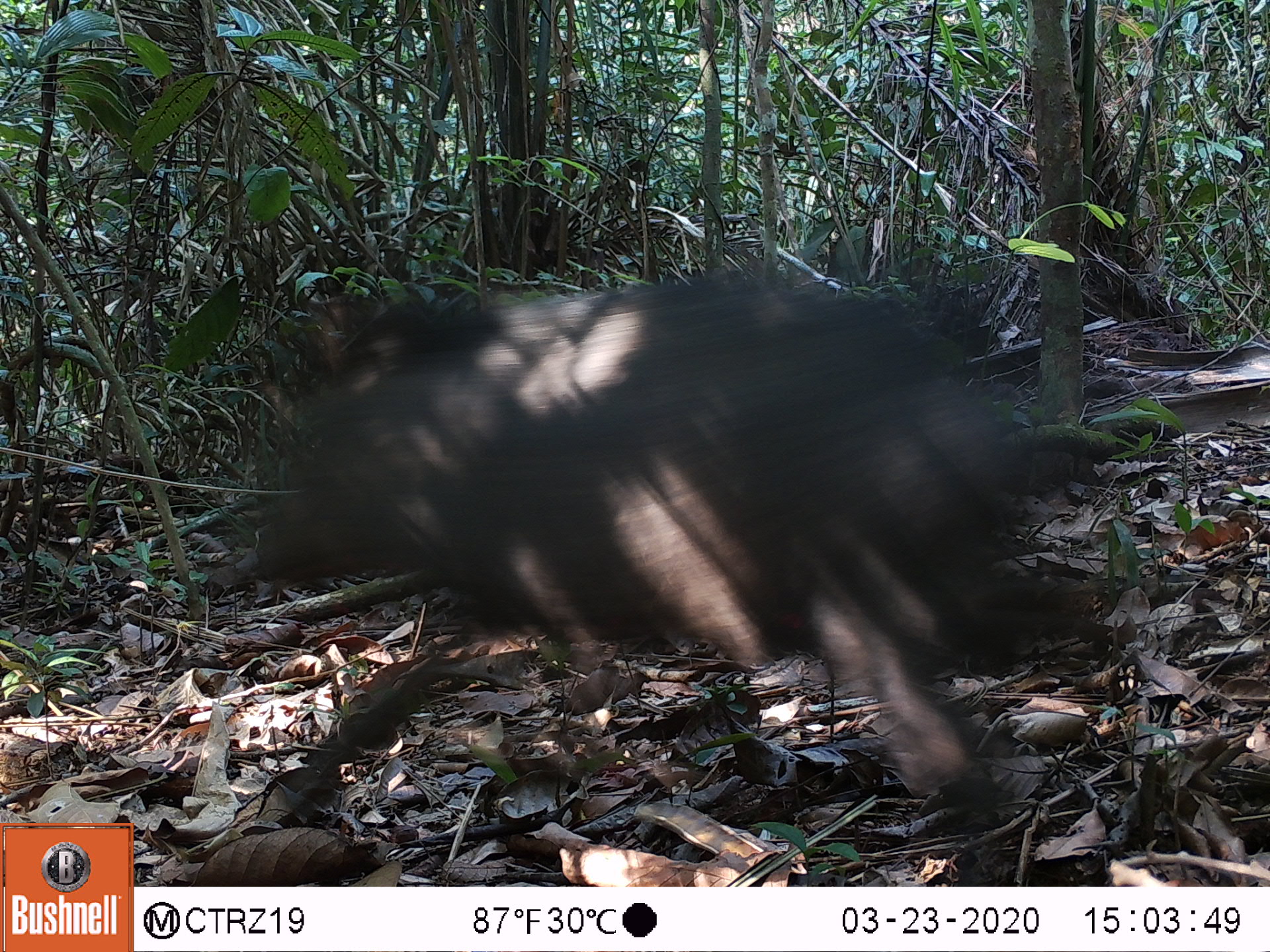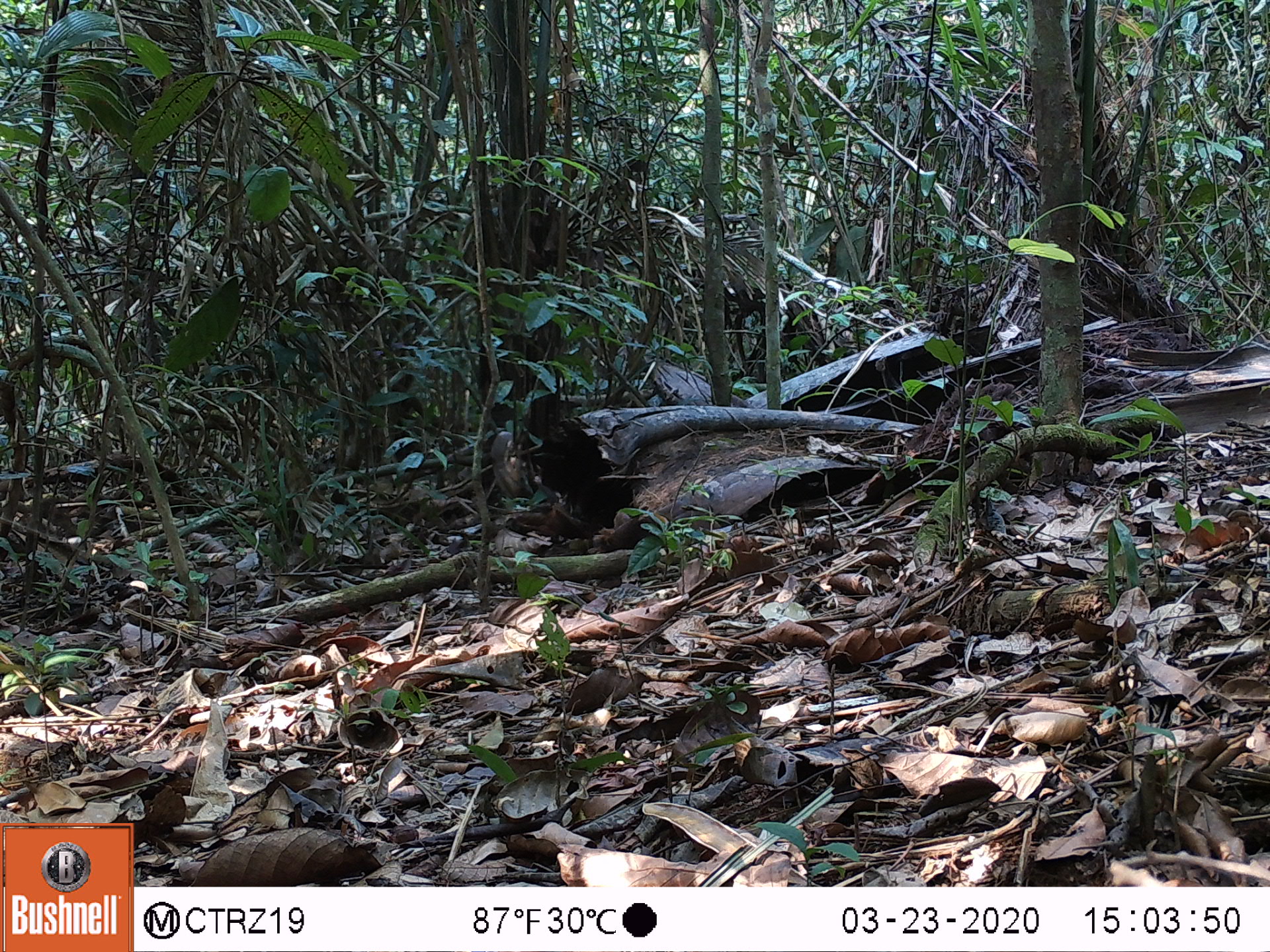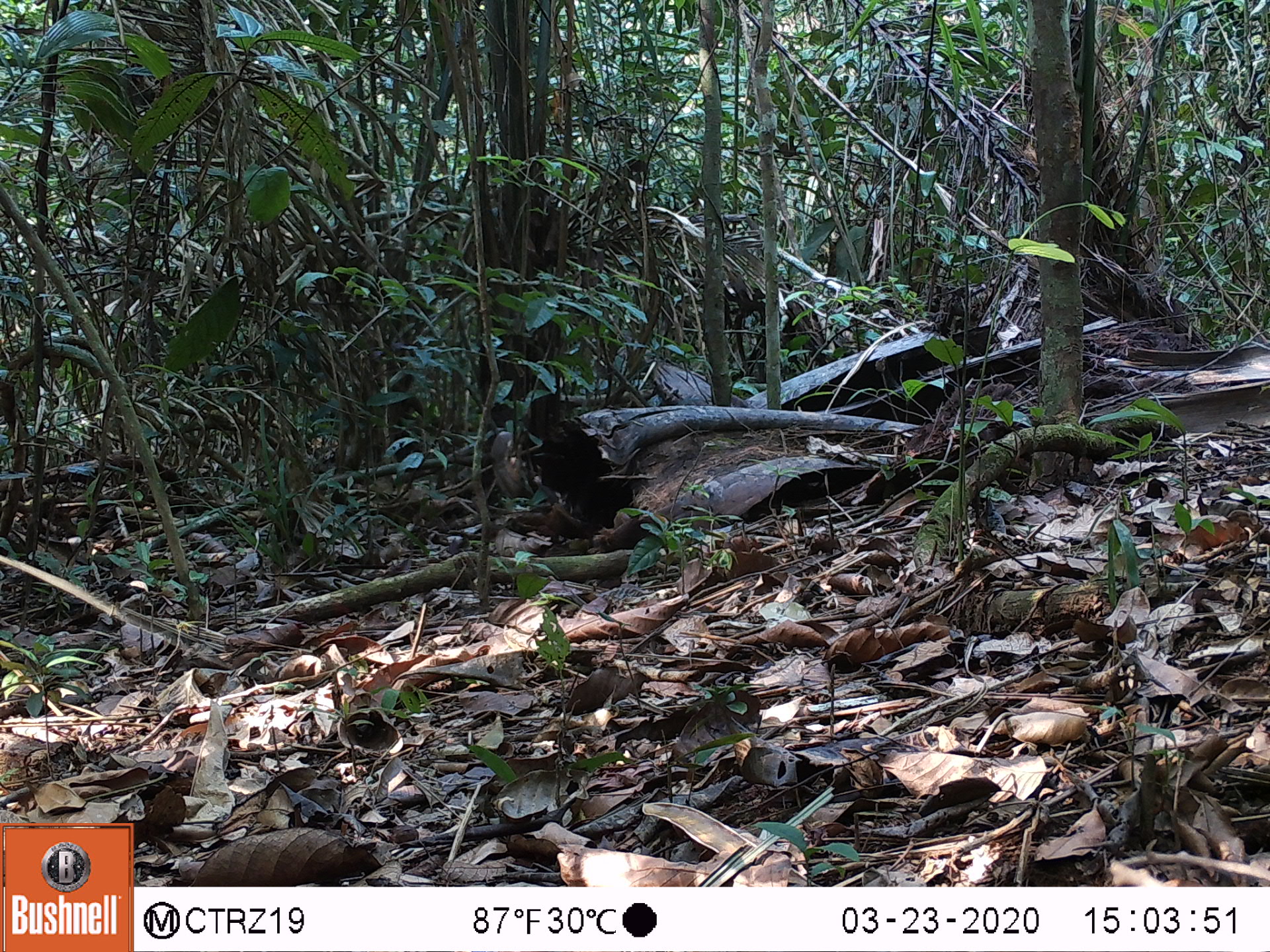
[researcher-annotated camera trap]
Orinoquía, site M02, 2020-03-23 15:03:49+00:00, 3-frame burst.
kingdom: Animalia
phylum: Chordata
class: Mammalia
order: Artiodactyla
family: Tayassuidae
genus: Pecari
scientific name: Pecari tajacu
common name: collared peccary